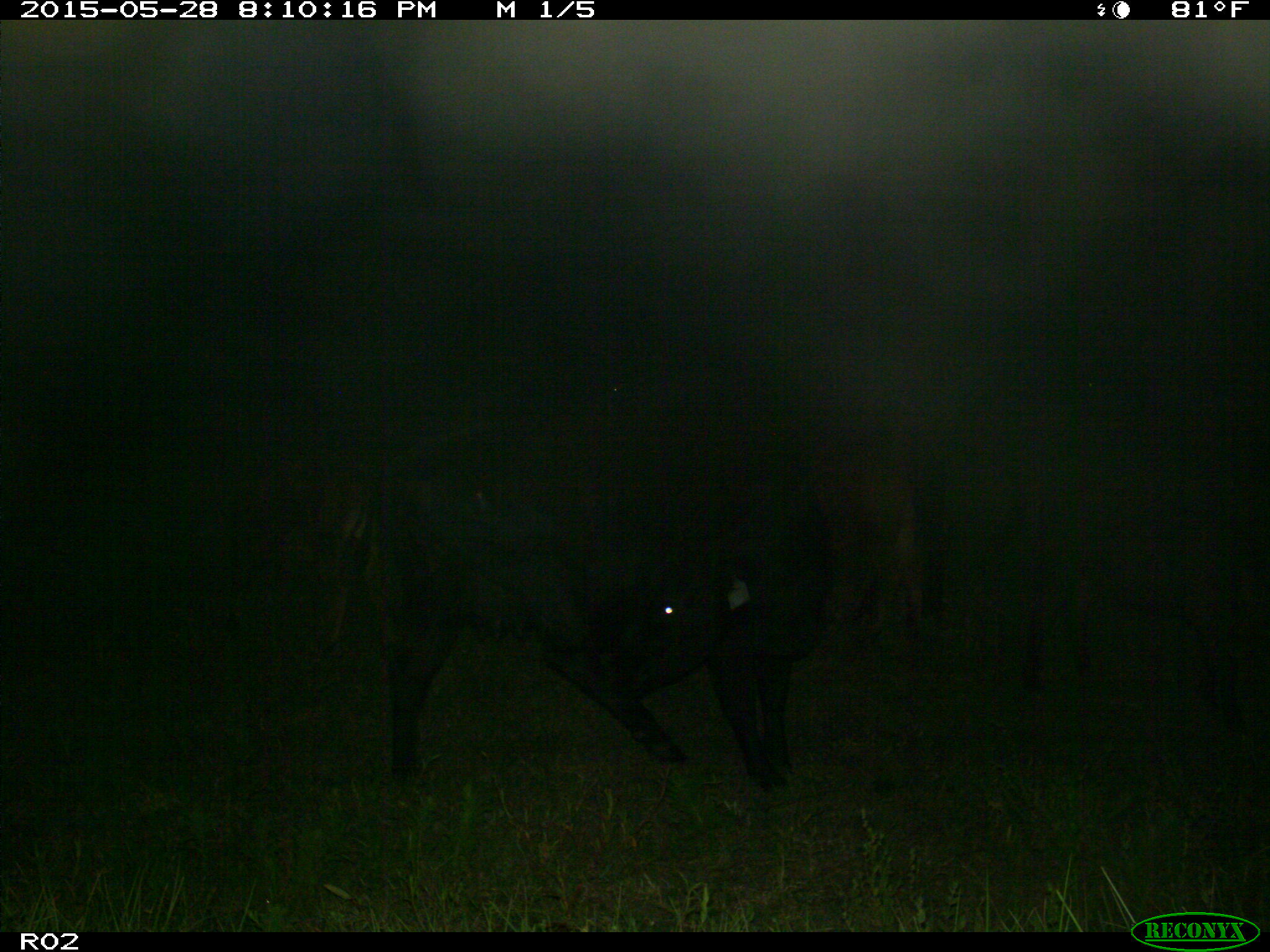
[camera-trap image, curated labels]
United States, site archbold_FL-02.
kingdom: Animalia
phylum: Chordata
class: Mammalia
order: Artiodactyla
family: Bovidae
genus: Bos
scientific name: Bos taurus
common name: domestic cow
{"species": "Bos taurus (domestic cow)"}